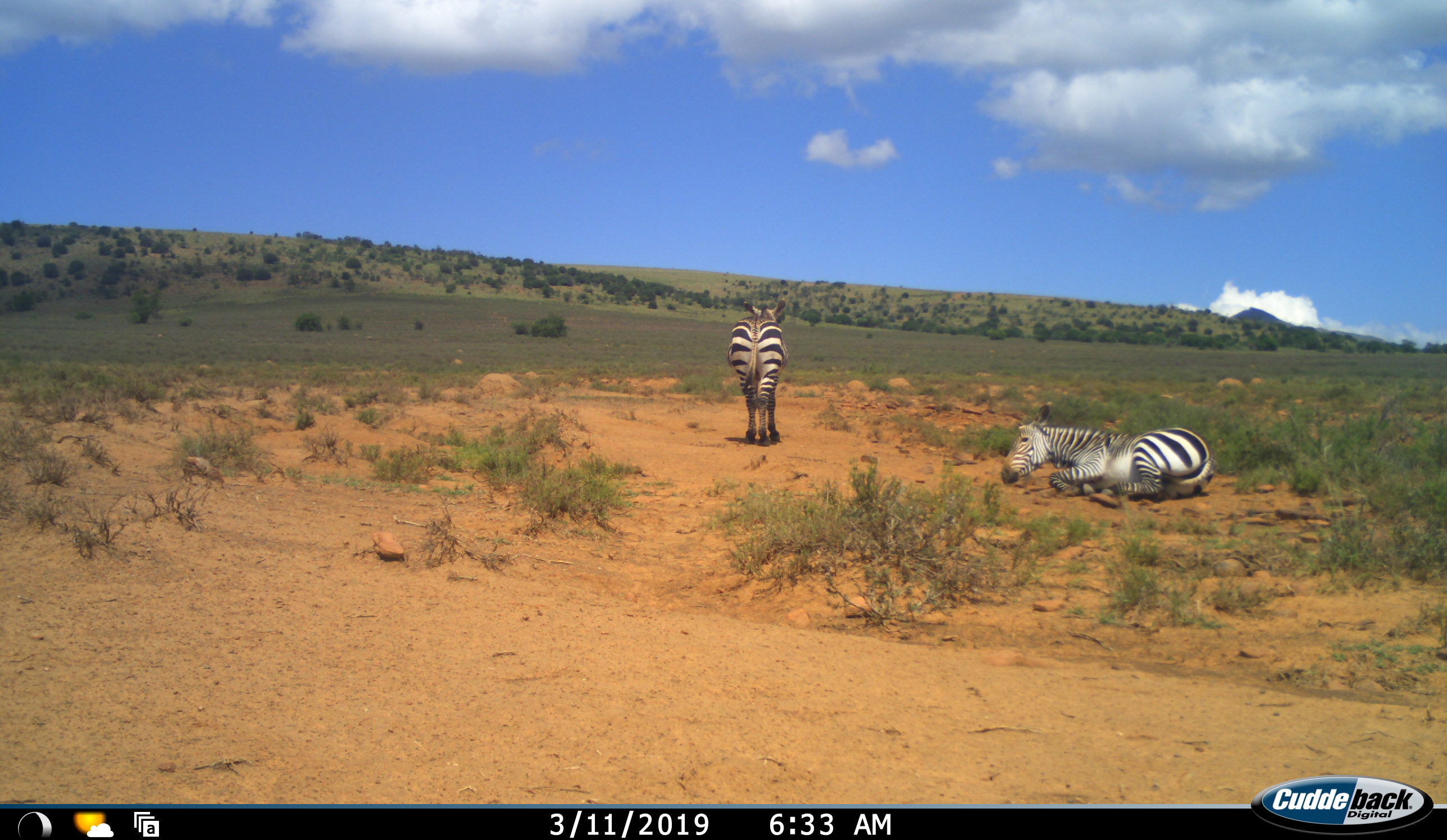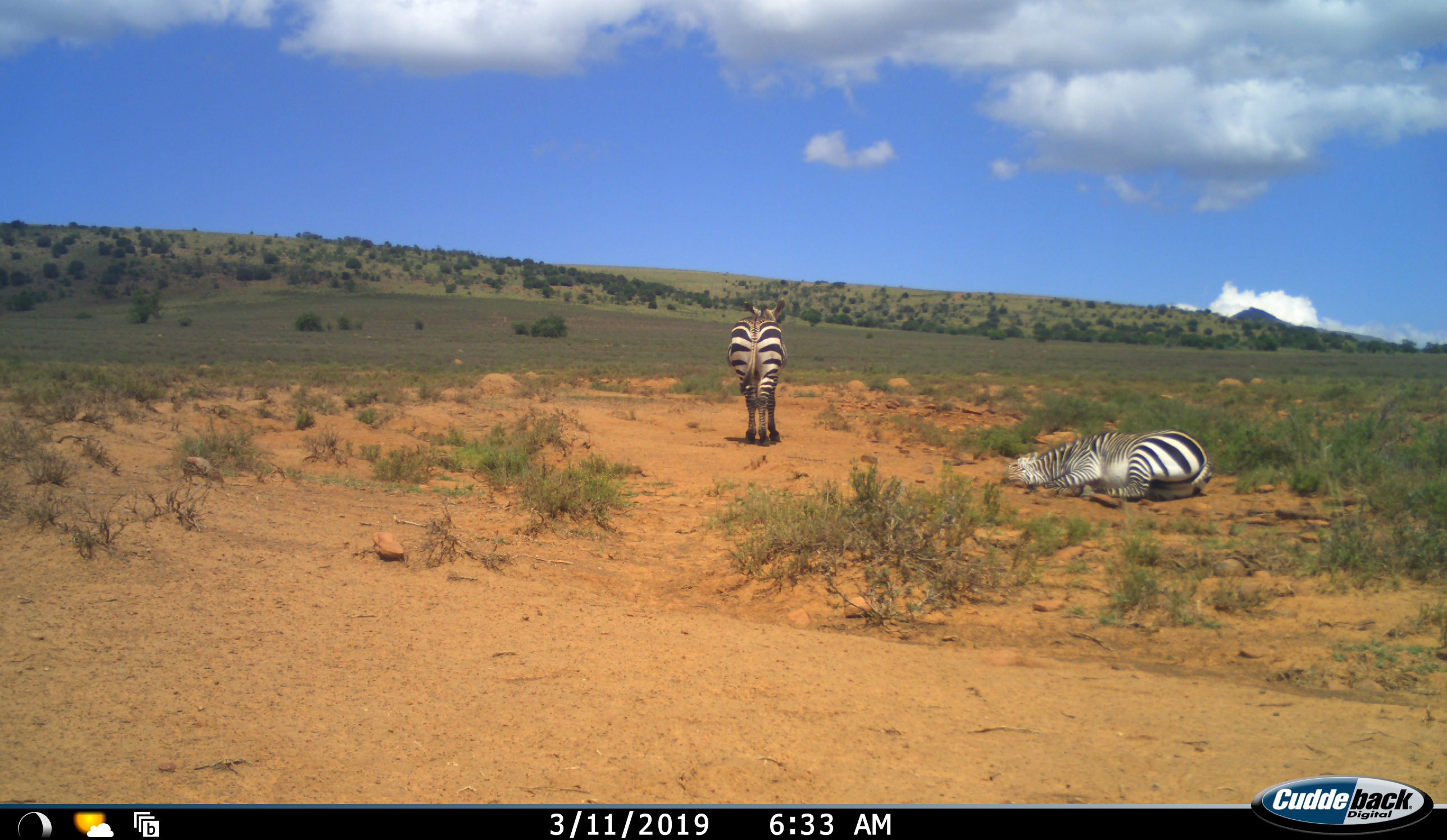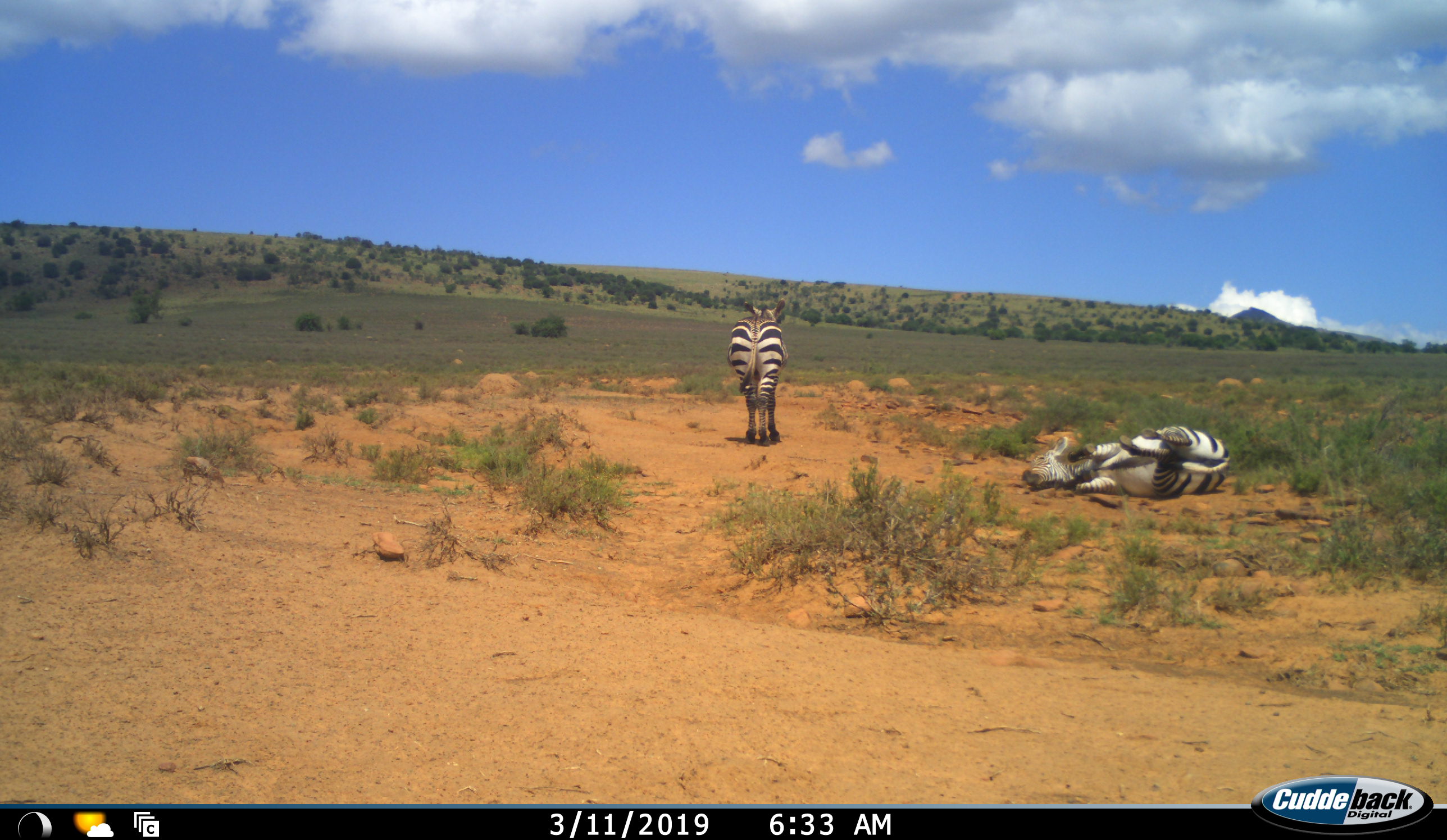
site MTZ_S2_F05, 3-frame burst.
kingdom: Animalia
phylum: Chordata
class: Mammalia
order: Perissodactyla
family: Equidae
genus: Equus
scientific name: Equus zebra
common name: mountain zebra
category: zebramountain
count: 2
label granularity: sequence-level